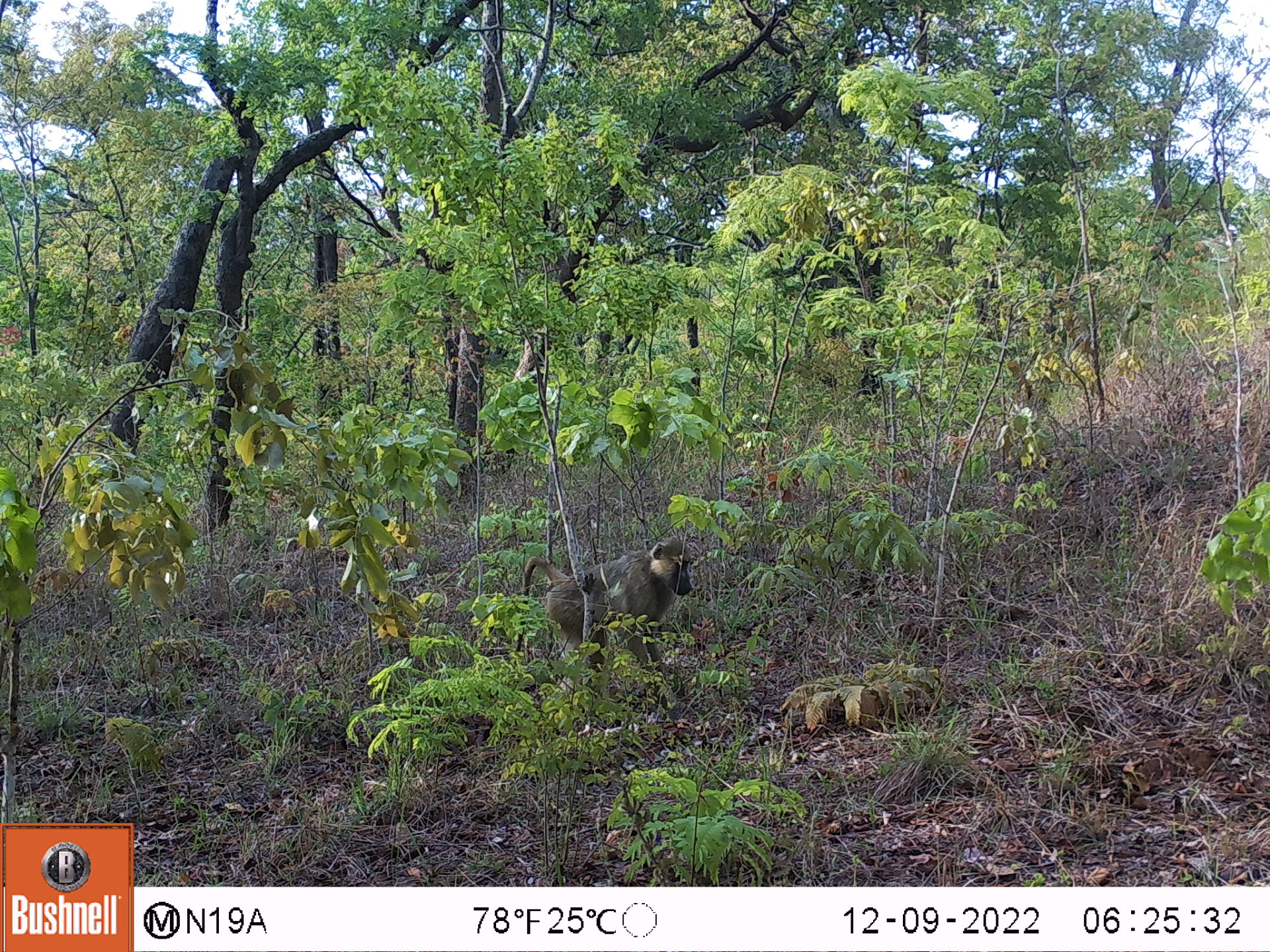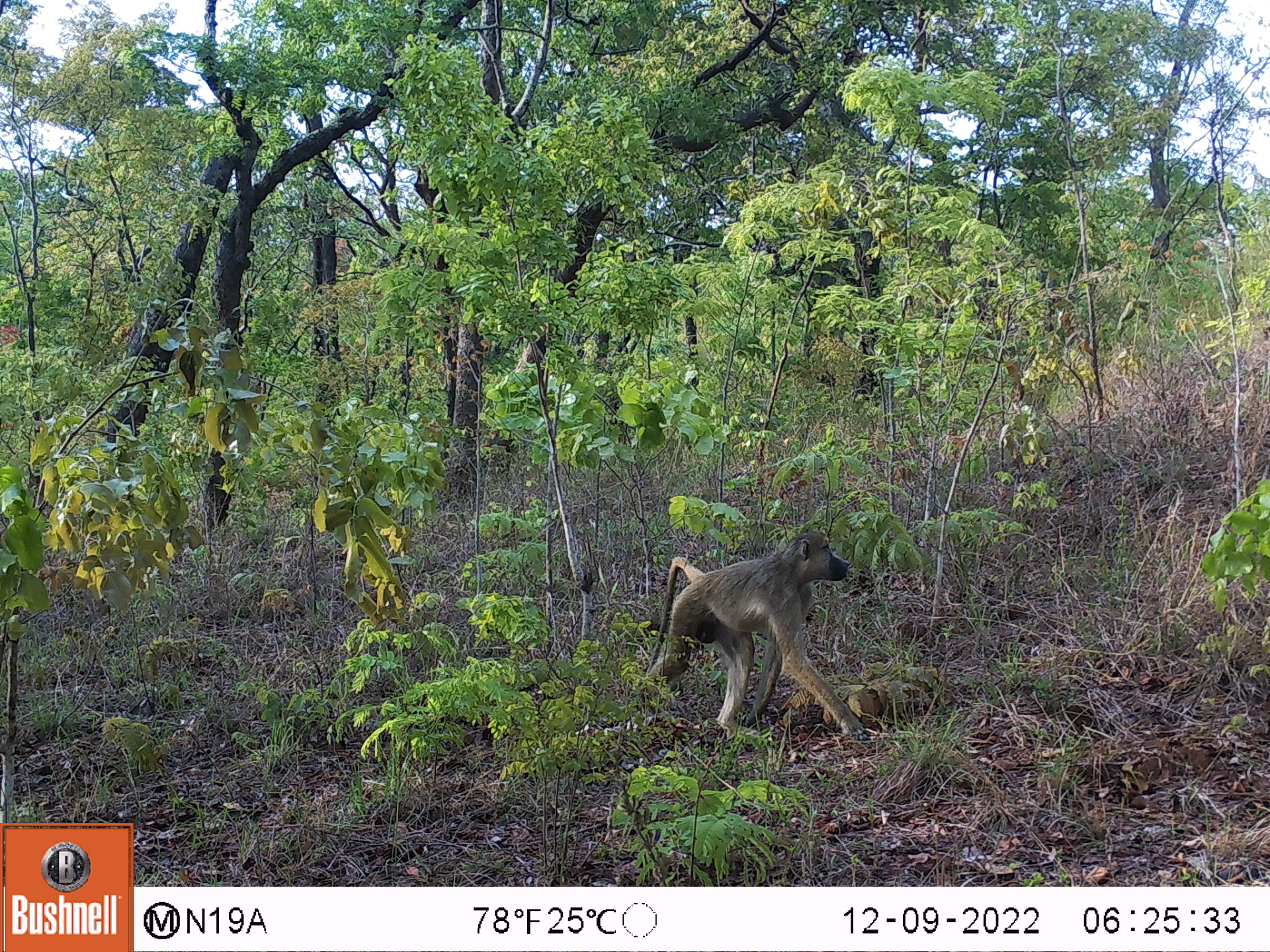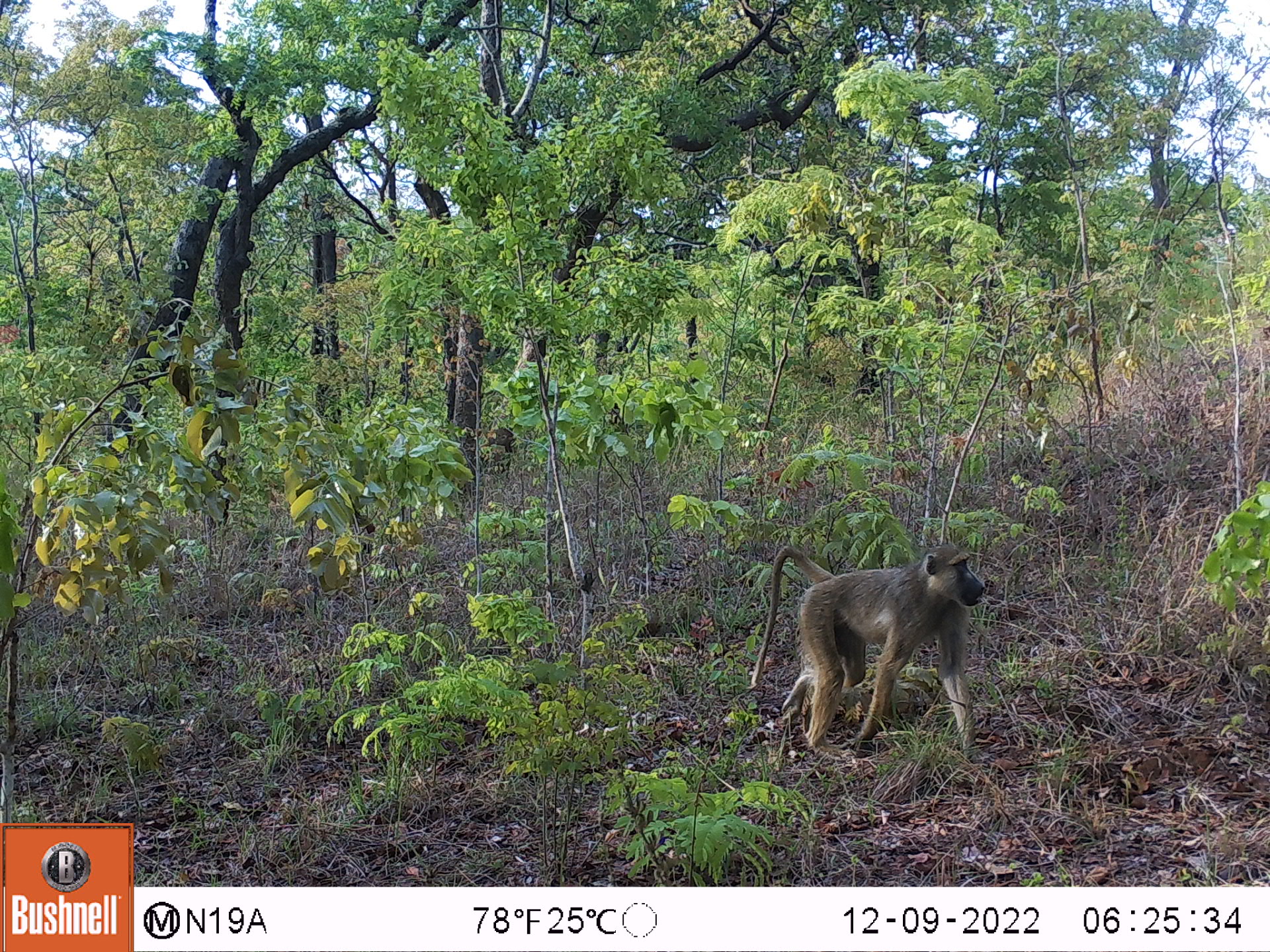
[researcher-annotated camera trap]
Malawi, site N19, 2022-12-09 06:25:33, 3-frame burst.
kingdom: Animalia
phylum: Chordata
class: Mammalia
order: Primates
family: Cercopithecidae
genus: Papio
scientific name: Papio cynocephalus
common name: yellow baboon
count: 1